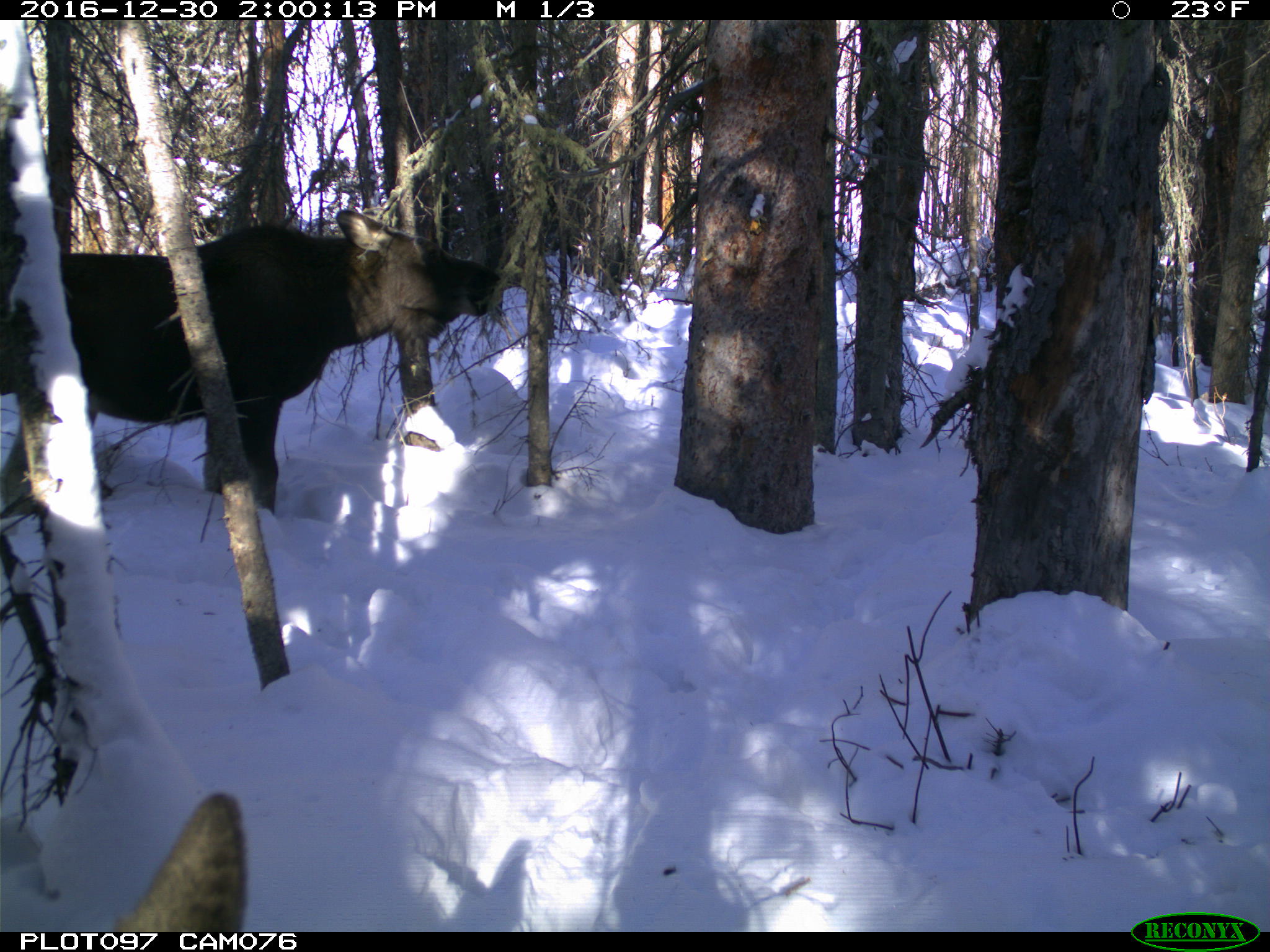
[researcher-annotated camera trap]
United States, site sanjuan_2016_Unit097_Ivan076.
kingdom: Animalia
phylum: Chordata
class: Mammalia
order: Artiodactyla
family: Cervidae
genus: Alces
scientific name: Alces alces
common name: moose